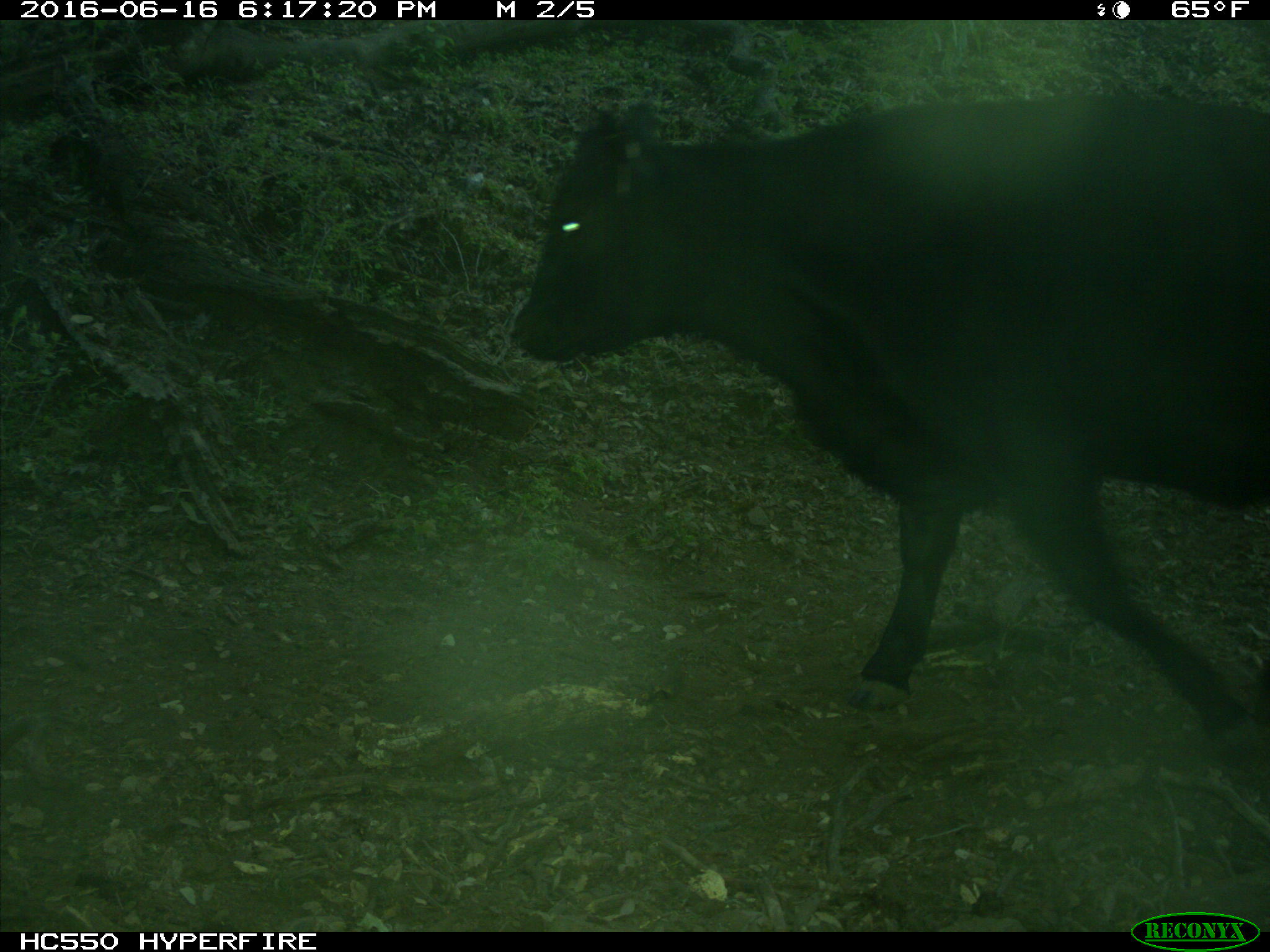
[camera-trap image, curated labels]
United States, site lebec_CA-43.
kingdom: Animalia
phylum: Chordata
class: Mammalia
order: Artiodactyla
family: Bovidae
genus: Bos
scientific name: Bos taurus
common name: domestic cow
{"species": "Bos taurus (domestic cow)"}